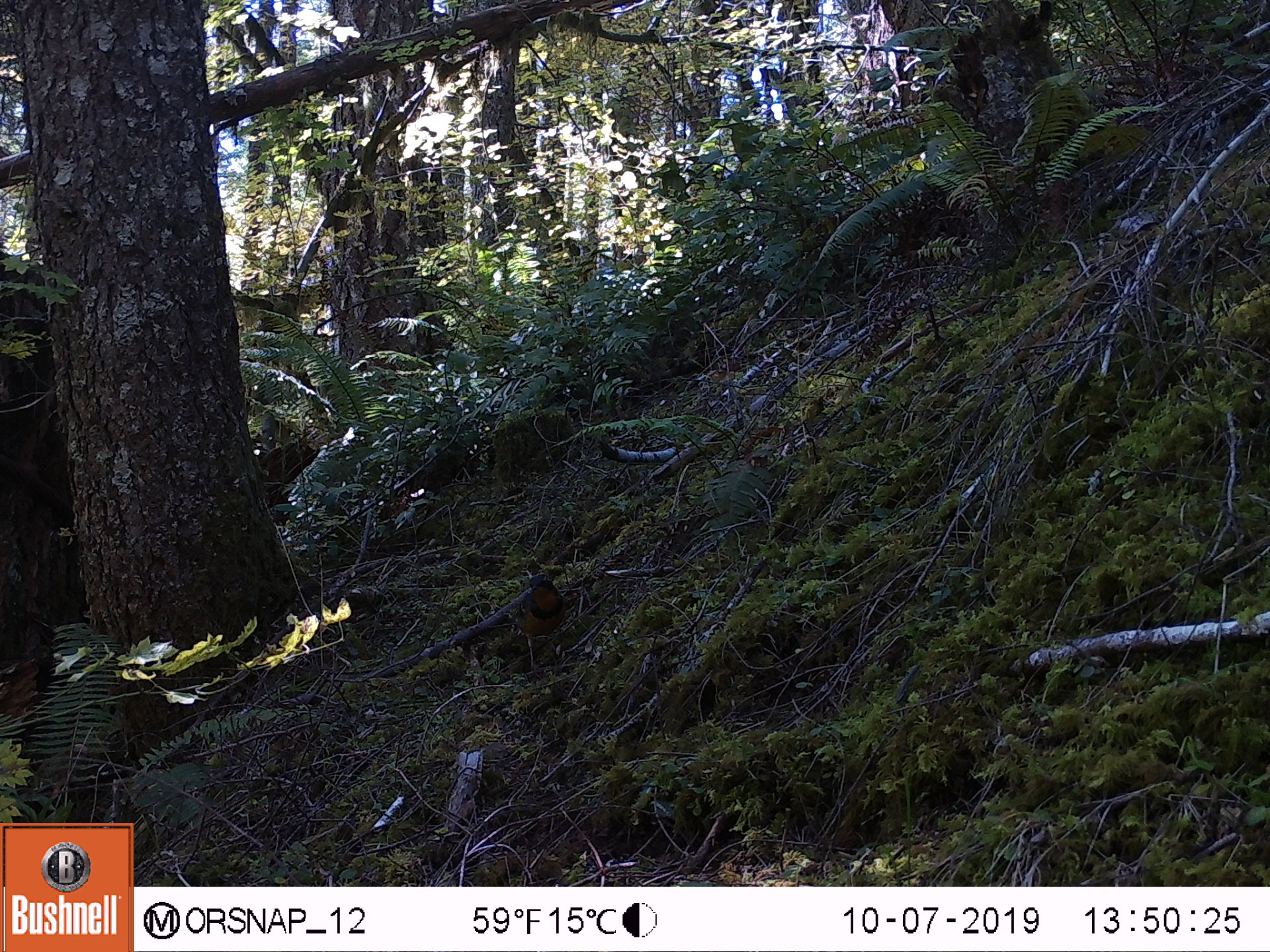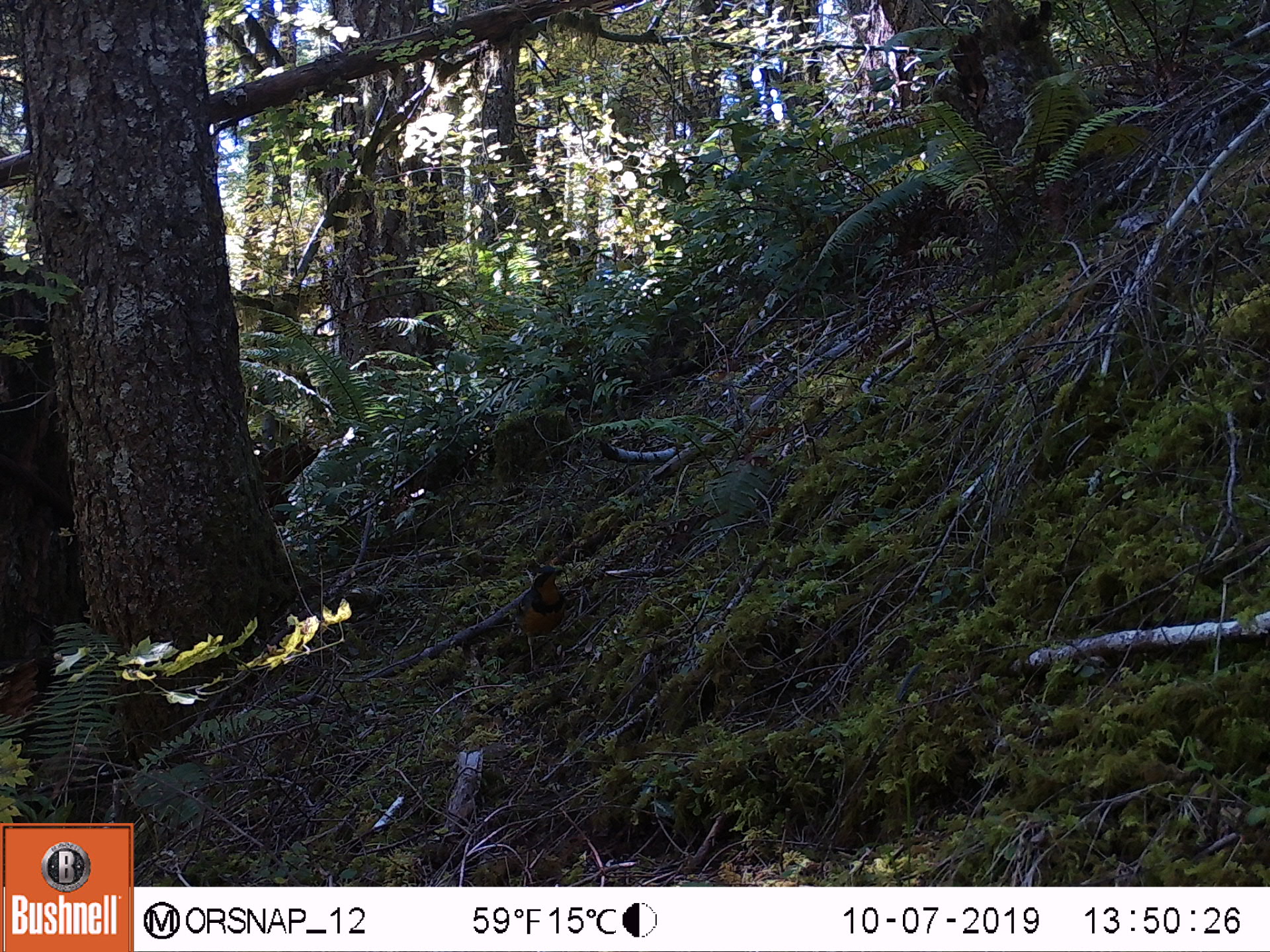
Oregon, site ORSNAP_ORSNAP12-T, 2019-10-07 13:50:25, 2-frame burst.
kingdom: Animalia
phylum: Chordata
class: Aves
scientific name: Aves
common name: bird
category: other bird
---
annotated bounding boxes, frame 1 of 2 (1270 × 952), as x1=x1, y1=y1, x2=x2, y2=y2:
other bird: x1=514, y1=556, x2=593, y2=674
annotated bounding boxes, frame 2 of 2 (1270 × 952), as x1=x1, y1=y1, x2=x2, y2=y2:
other bird: x1=496, y1=556, x2=594, y2=681